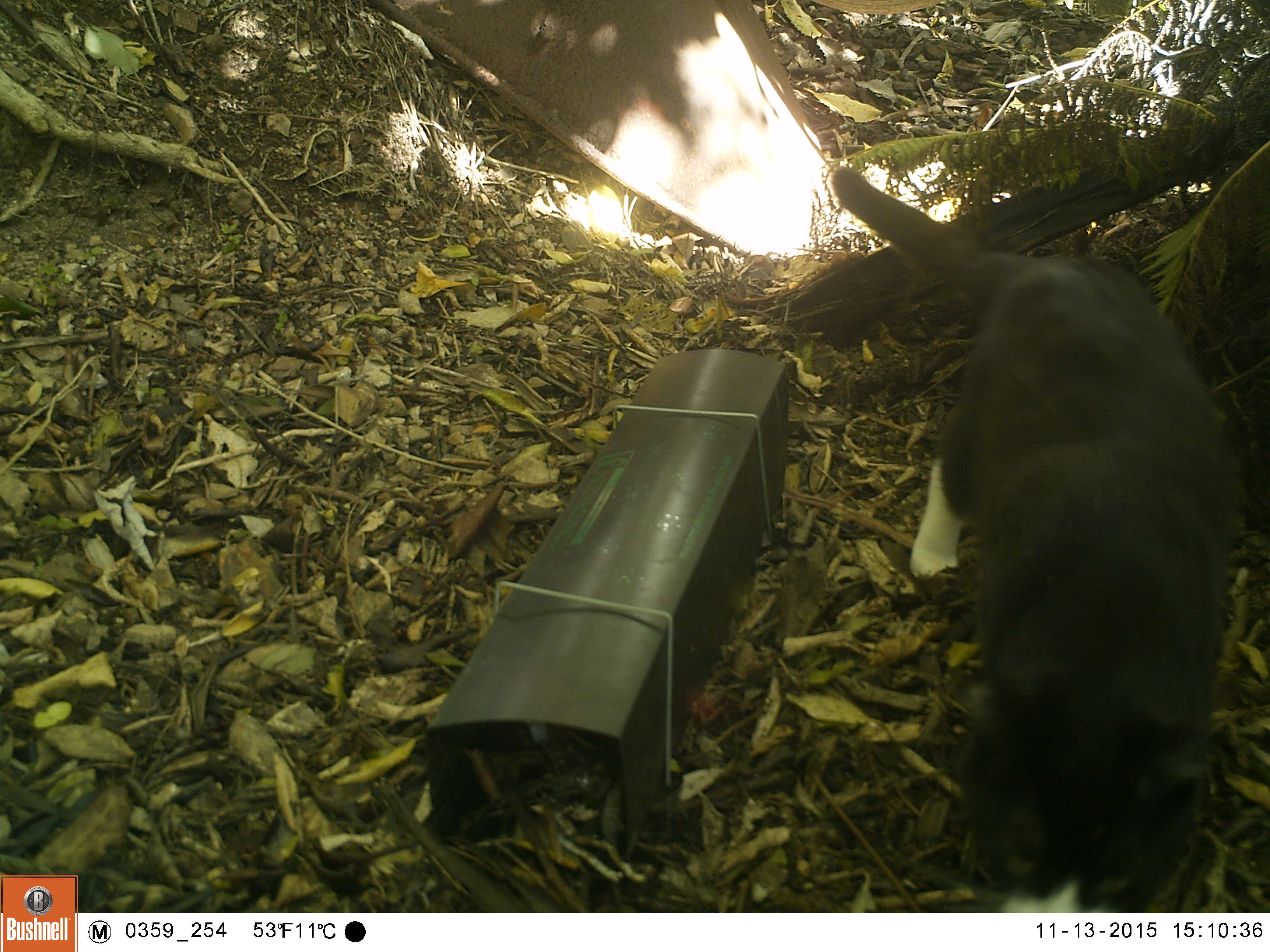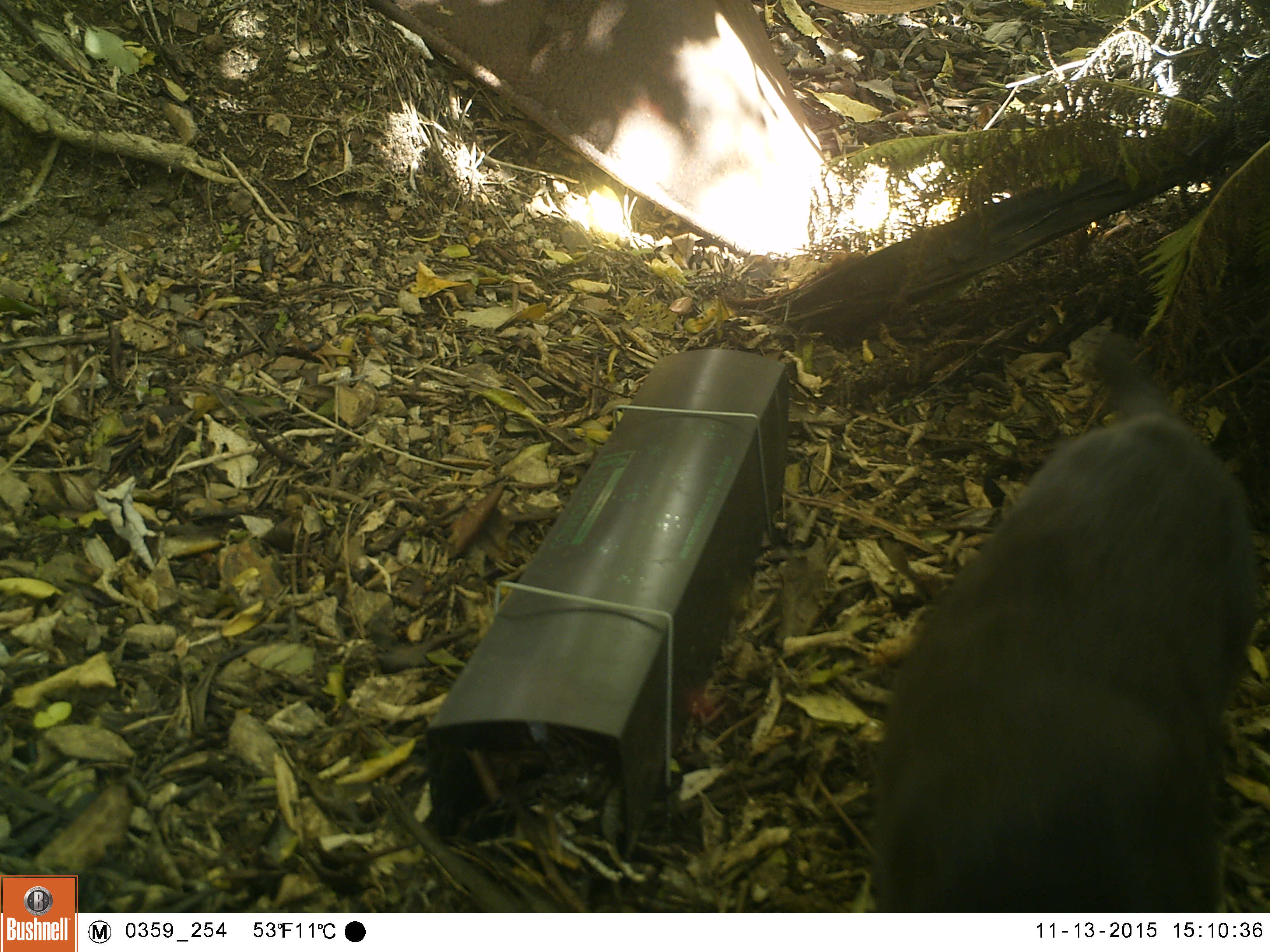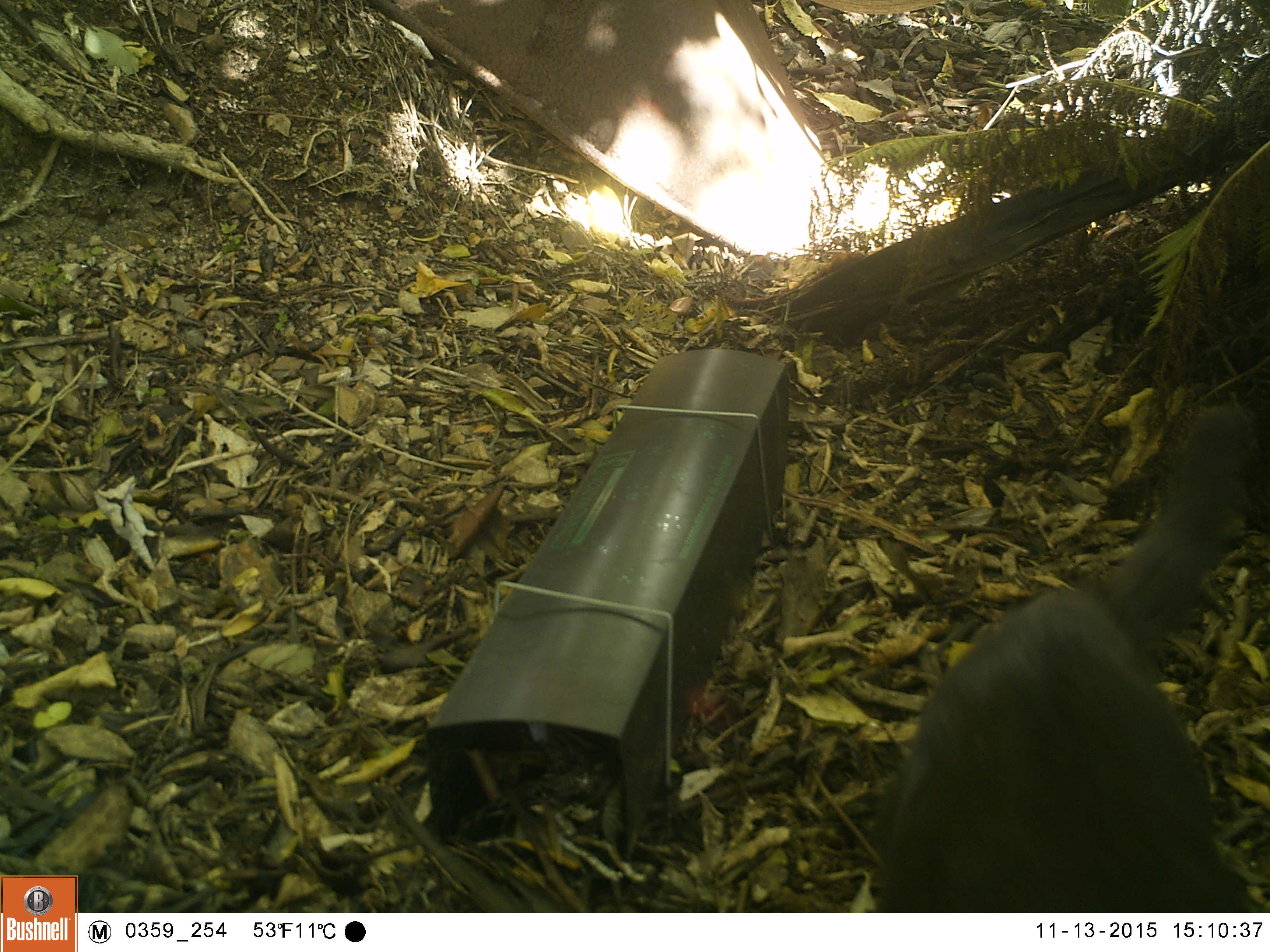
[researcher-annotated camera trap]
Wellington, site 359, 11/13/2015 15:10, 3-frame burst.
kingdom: Animalia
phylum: Chordata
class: Mammalia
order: Carnivora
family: Felidae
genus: Felis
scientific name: Felis catus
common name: cat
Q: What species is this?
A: Cat (Felis catus).